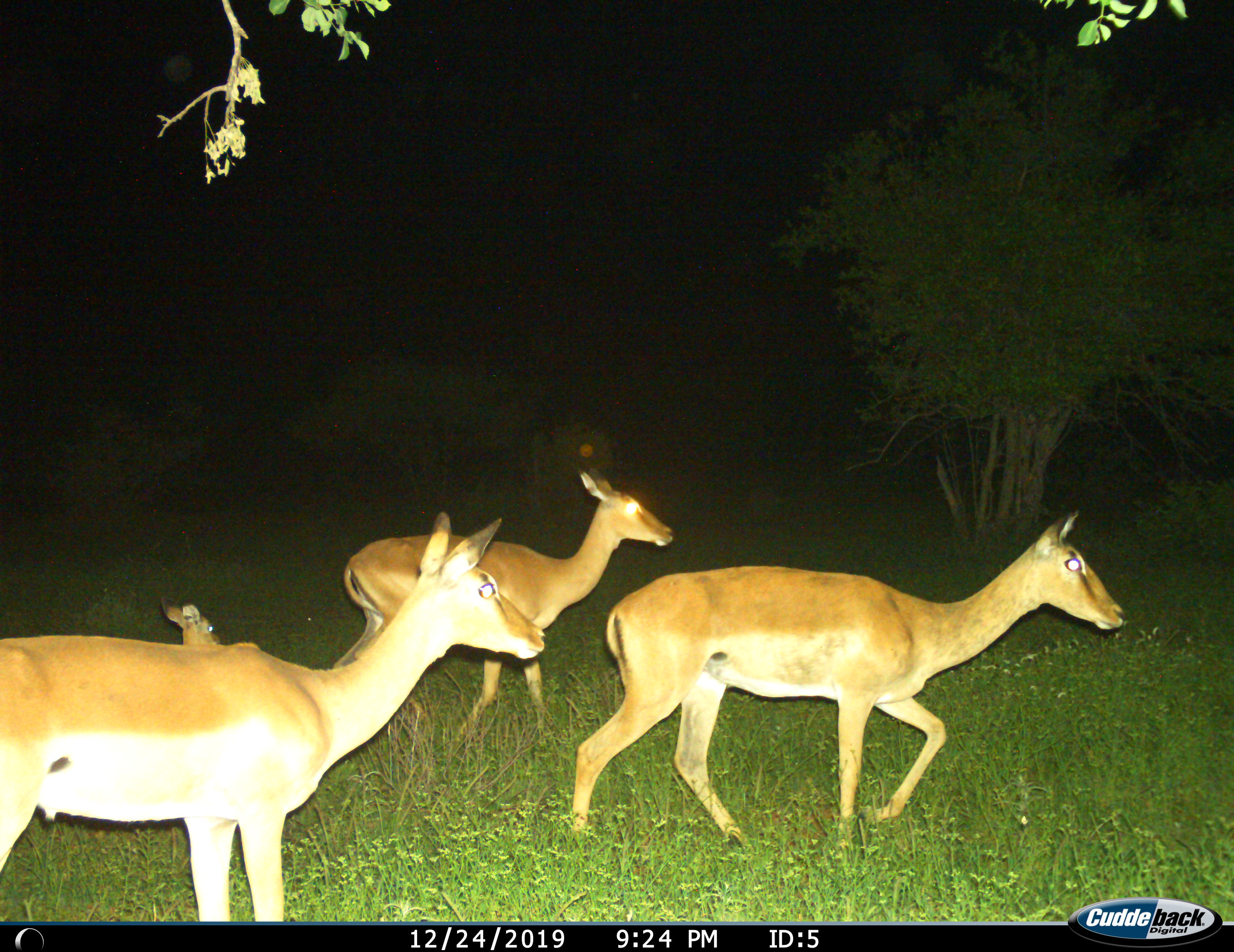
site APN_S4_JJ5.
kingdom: Animalia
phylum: Chordata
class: Mammalia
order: Artiodactyla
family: Bovidae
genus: Aepyceros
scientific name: Aepyceros melampus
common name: impala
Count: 4.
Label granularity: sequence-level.